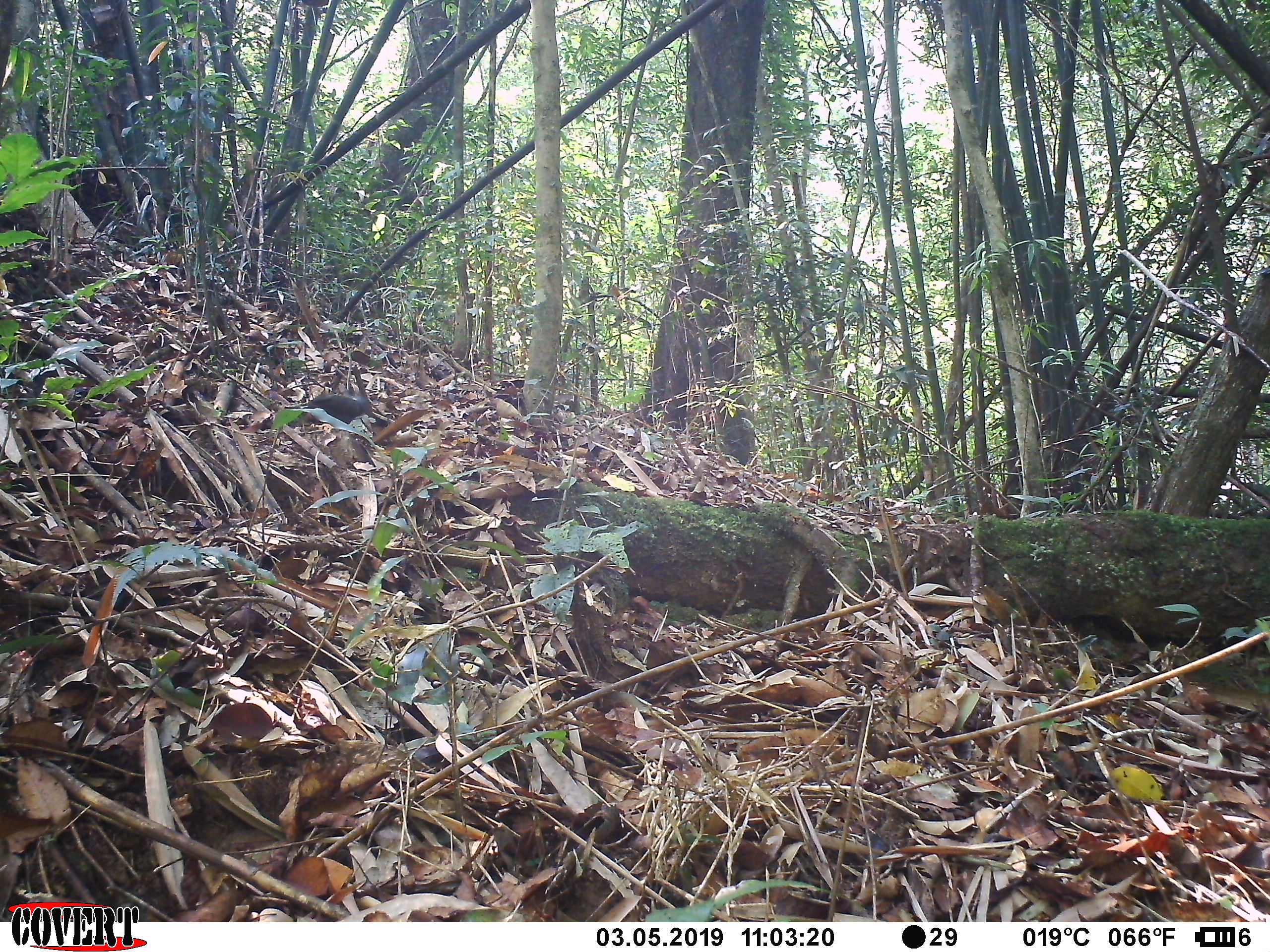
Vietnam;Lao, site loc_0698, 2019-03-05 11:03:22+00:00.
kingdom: Animalia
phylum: Chordata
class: Aves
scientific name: Aves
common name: bird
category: unidentified bird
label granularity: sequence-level